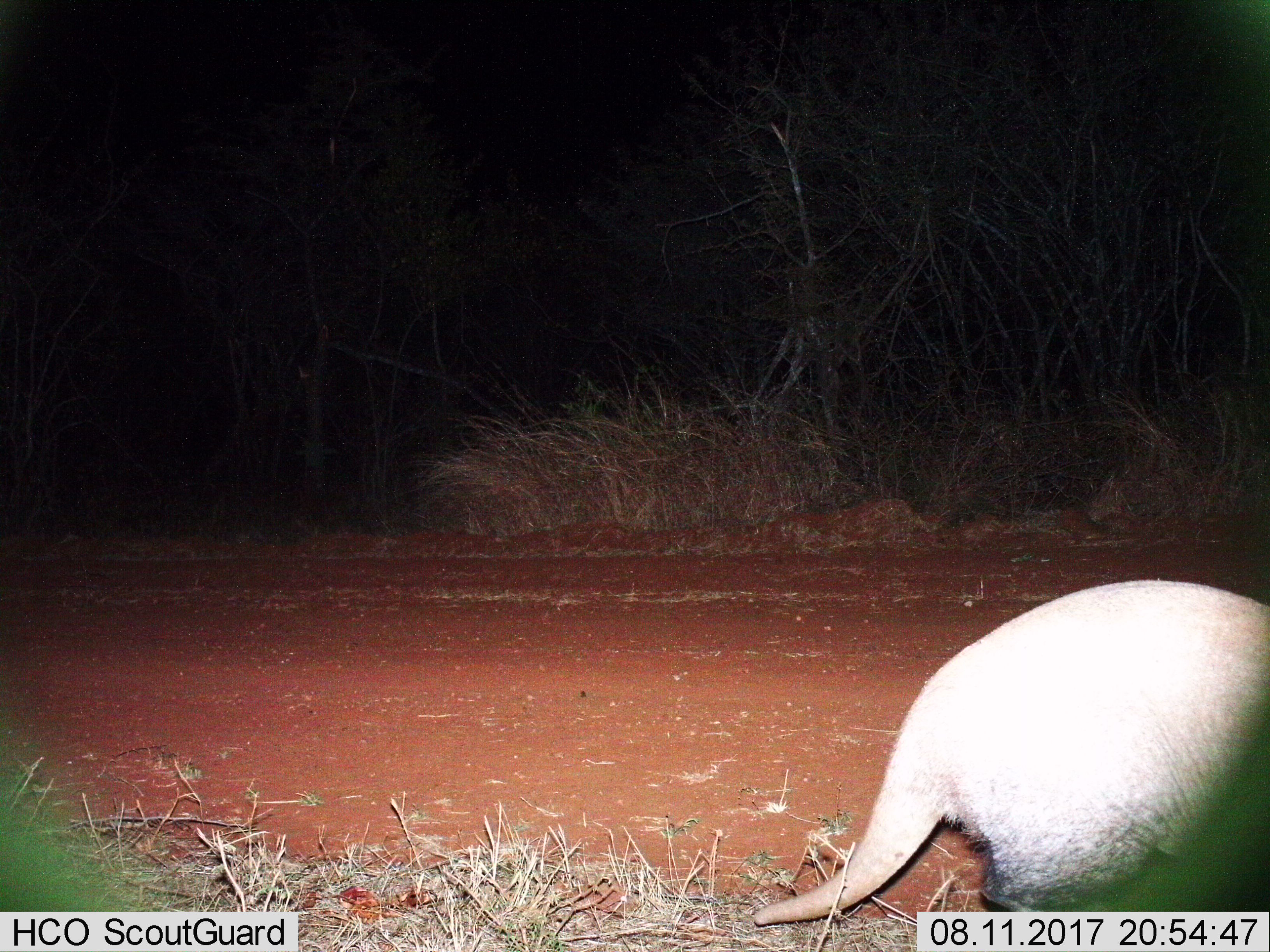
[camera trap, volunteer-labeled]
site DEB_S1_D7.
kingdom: Animalia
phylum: Chordata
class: Mammalia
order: Tubulidentata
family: Orycteropodidae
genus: Orycteropus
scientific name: Orycteropus afer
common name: aardvark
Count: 1.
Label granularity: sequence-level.